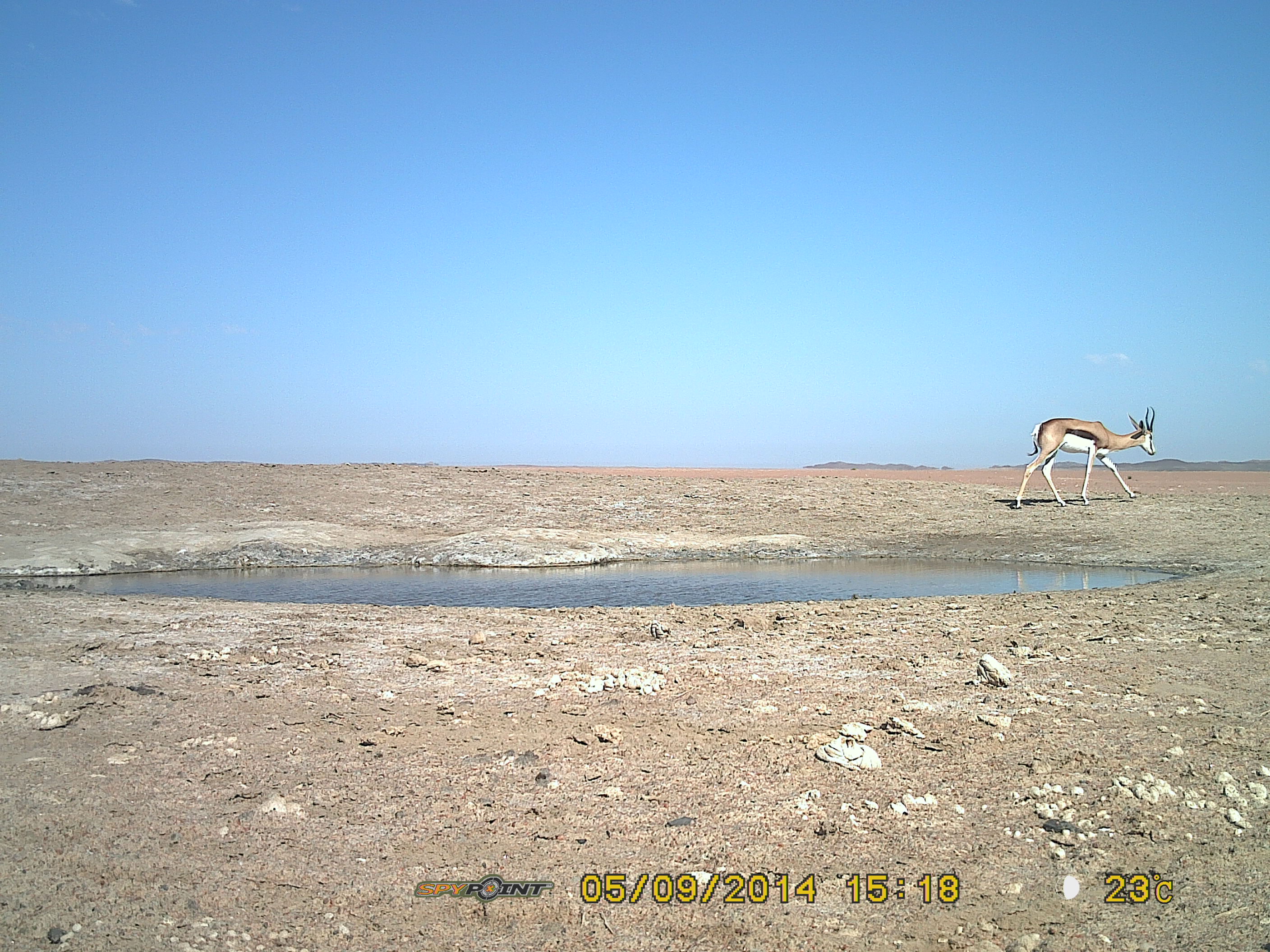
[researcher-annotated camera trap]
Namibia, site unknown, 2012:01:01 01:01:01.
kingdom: Animalia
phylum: Chordata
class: Mammalia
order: Artiodactyla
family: Bovidae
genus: Antidorcas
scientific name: Antidorcas marsupialis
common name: springbok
Antidorcas marsupialis (springbok).